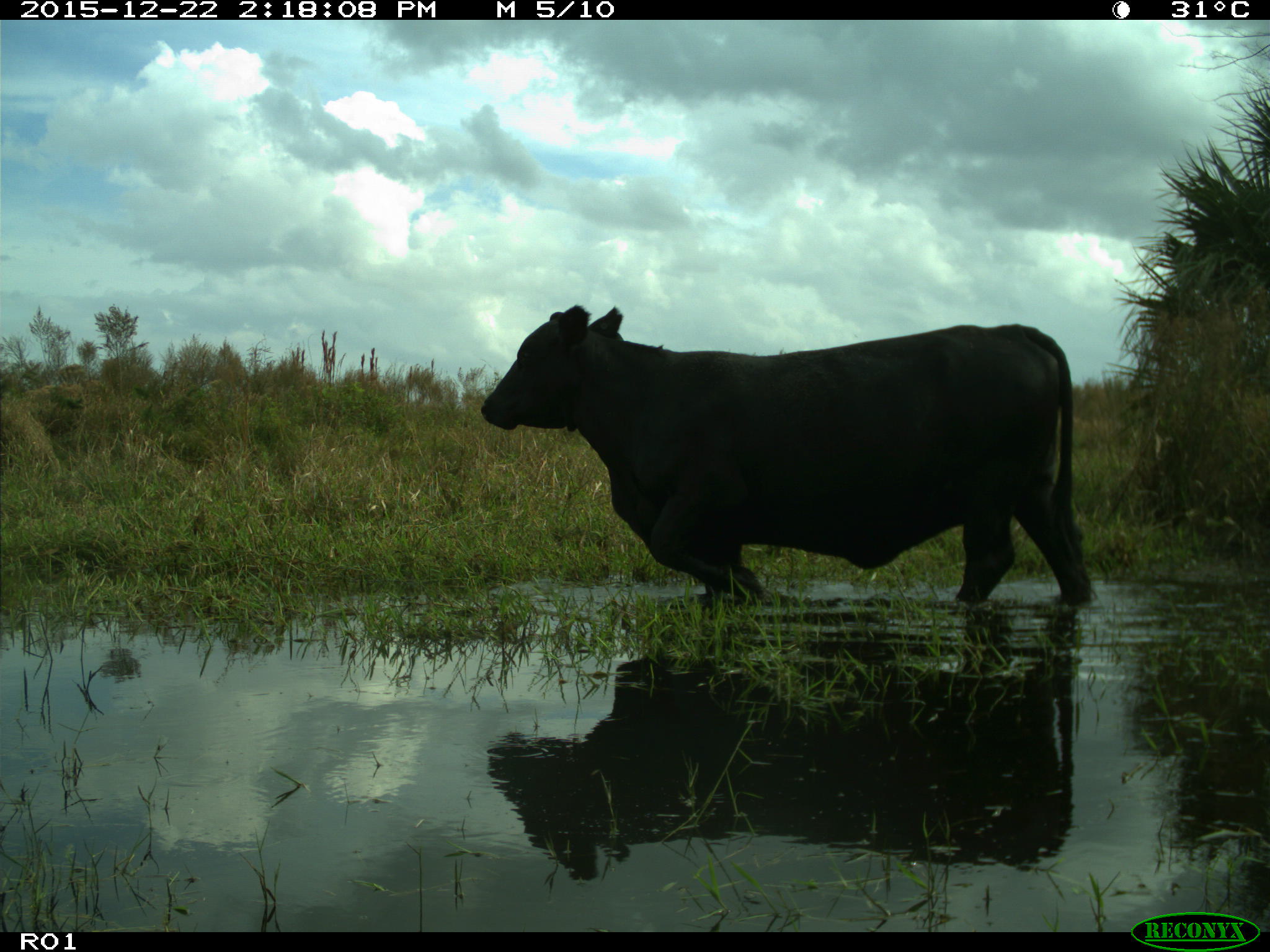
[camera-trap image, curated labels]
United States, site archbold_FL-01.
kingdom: Animalia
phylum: Chordata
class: Mammalia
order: Artiodactyla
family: Bovidae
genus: Bos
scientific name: Bos taurus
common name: domestic cow